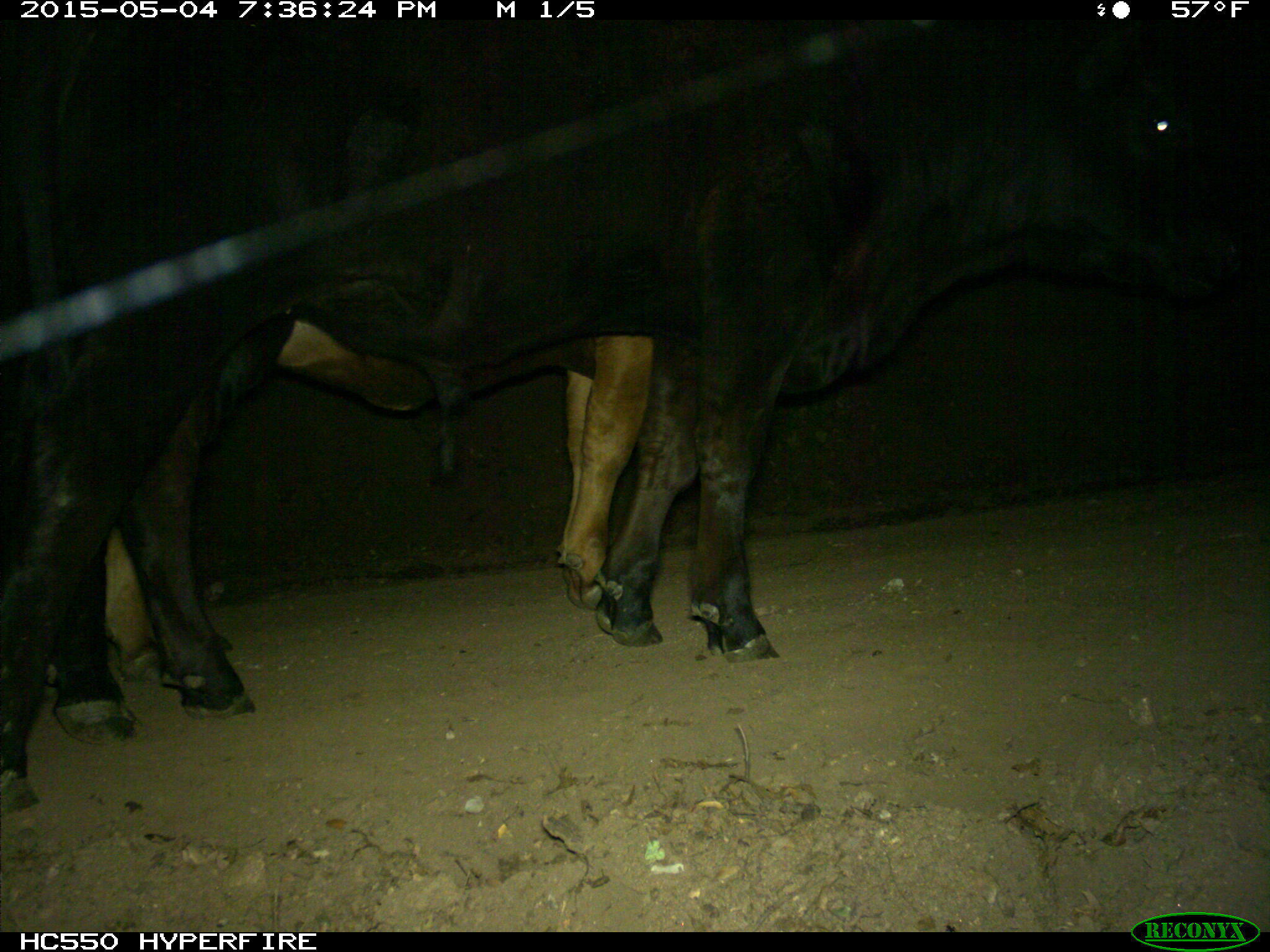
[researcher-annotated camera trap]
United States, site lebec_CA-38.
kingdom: Animalia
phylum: Chordata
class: Mammalia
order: Artiodactyla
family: Bovidae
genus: Bos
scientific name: Bos taurus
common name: domestic cow